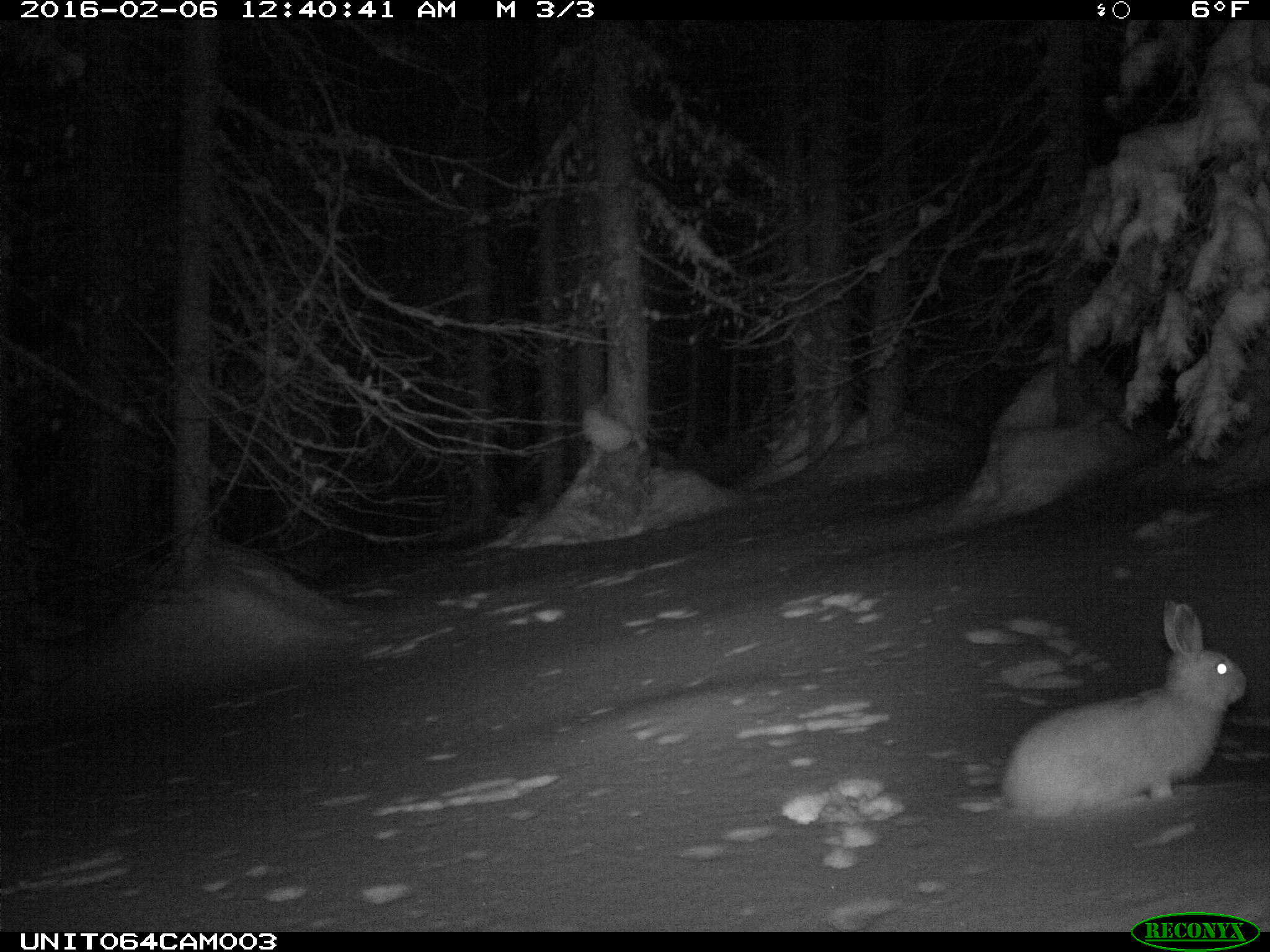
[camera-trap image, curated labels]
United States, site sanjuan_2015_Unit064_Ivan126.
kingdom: Animalia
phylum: Chordata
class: Mammalia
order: Lagomorpha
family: Leporidae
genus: Lepus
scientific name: Lepus americanus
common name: snowshoe hare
Lepus americanus (snowshoe hare).